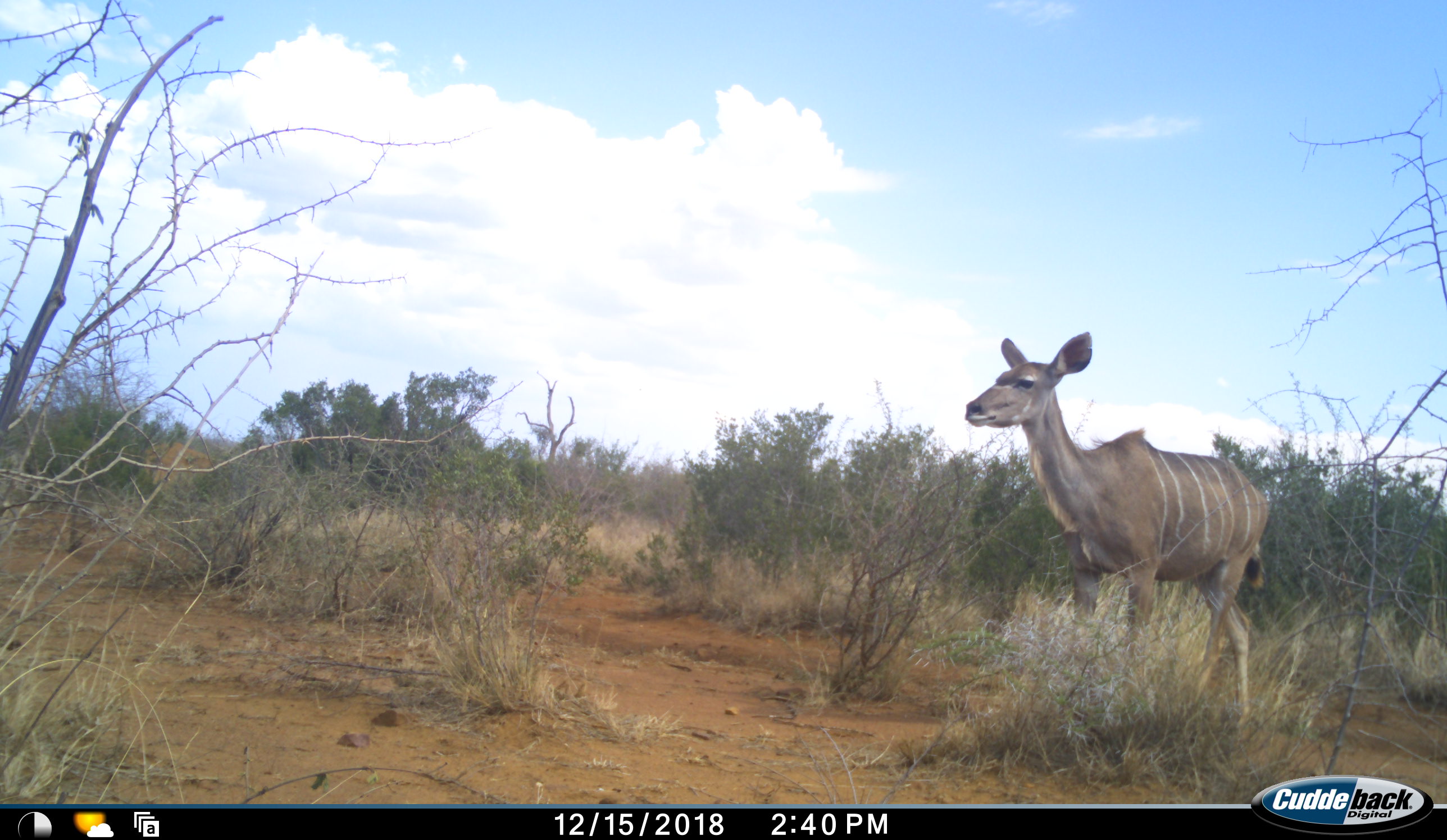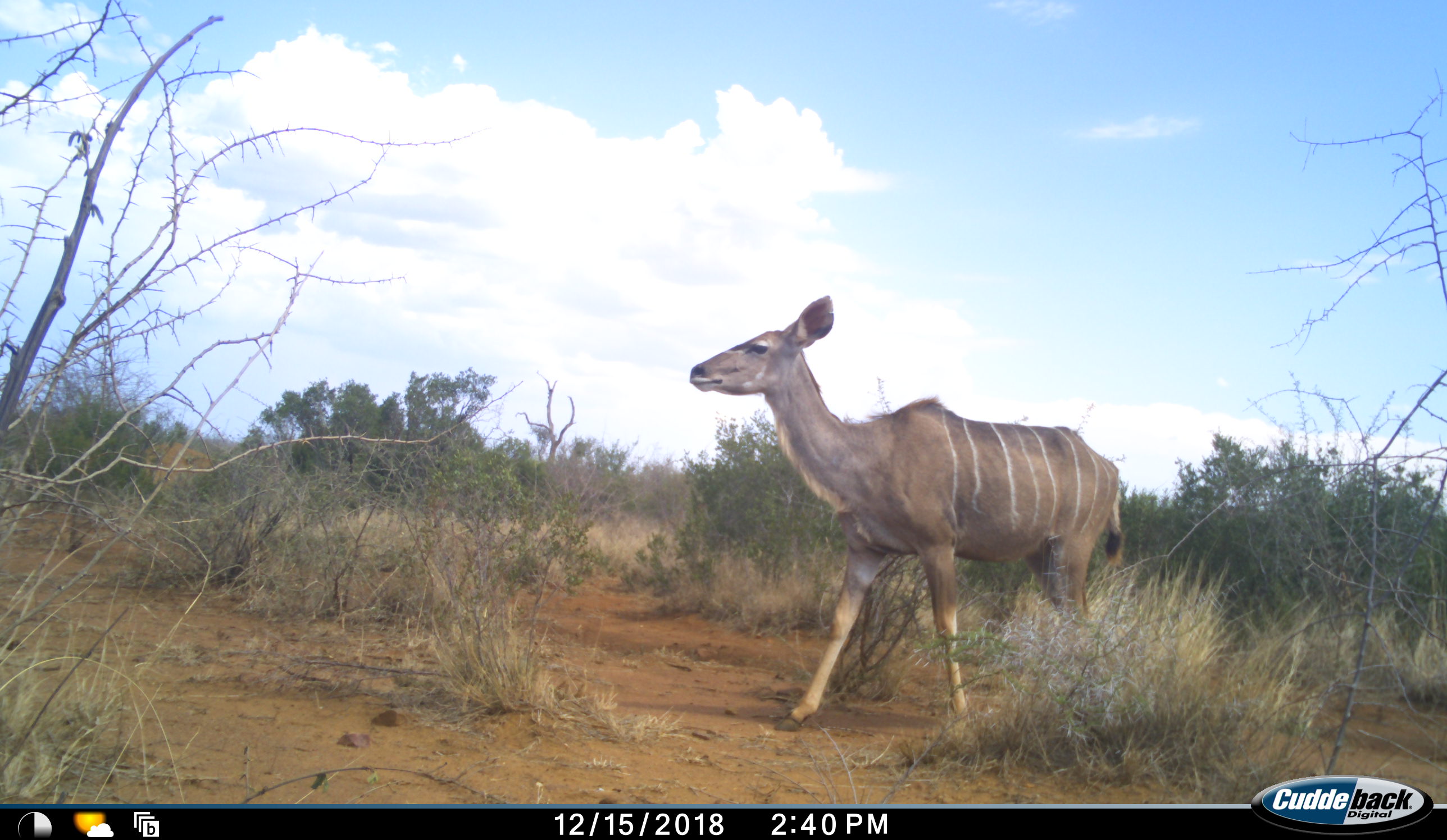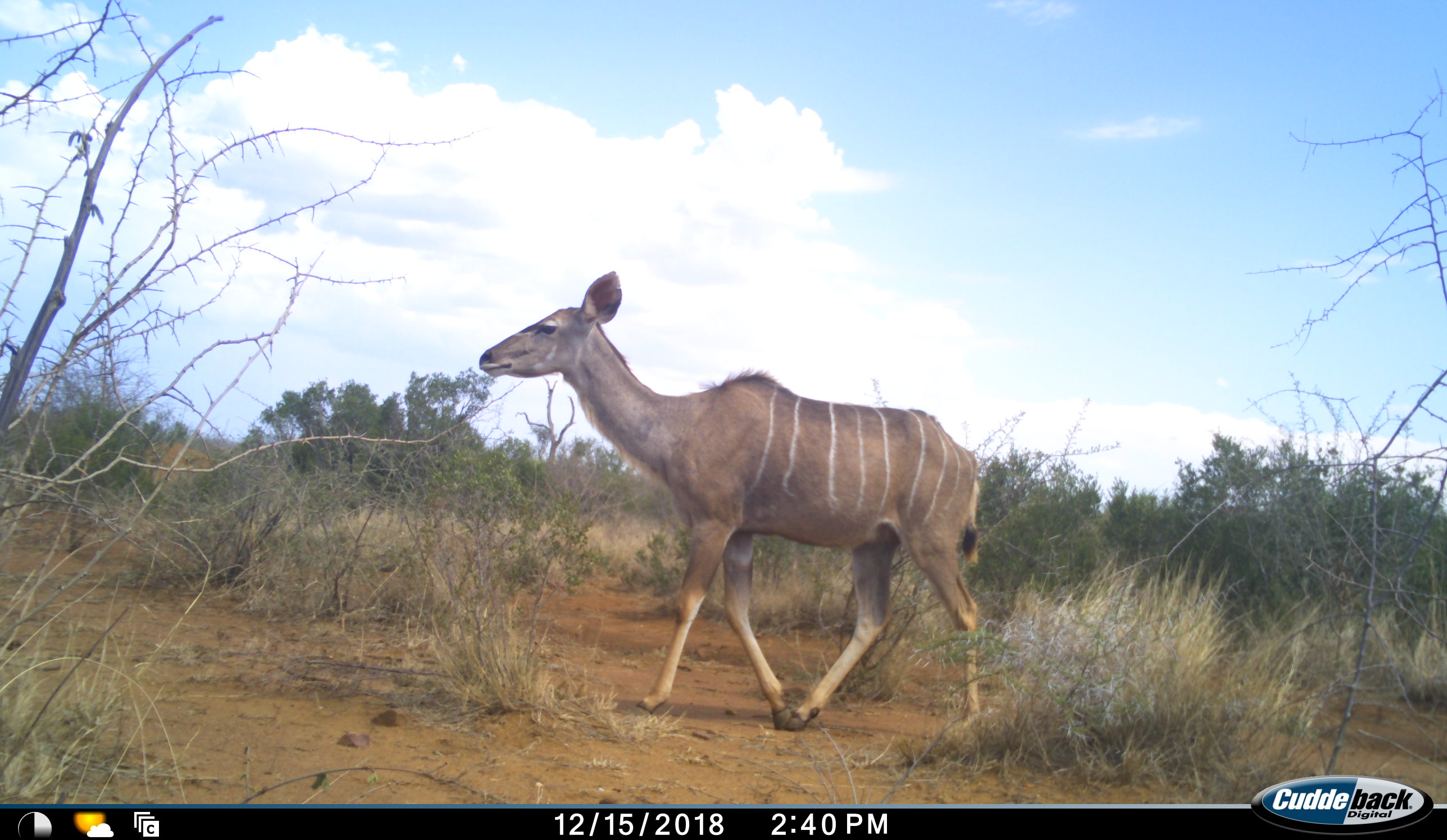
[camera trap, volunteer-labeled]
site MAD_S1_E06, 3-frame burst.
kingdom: Animalia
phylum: Chordata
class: Mammalia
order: Artiodactyla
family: Bovidae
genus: Tragelaphus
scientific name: Tragelaphus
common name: kudu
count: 1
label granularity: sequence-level